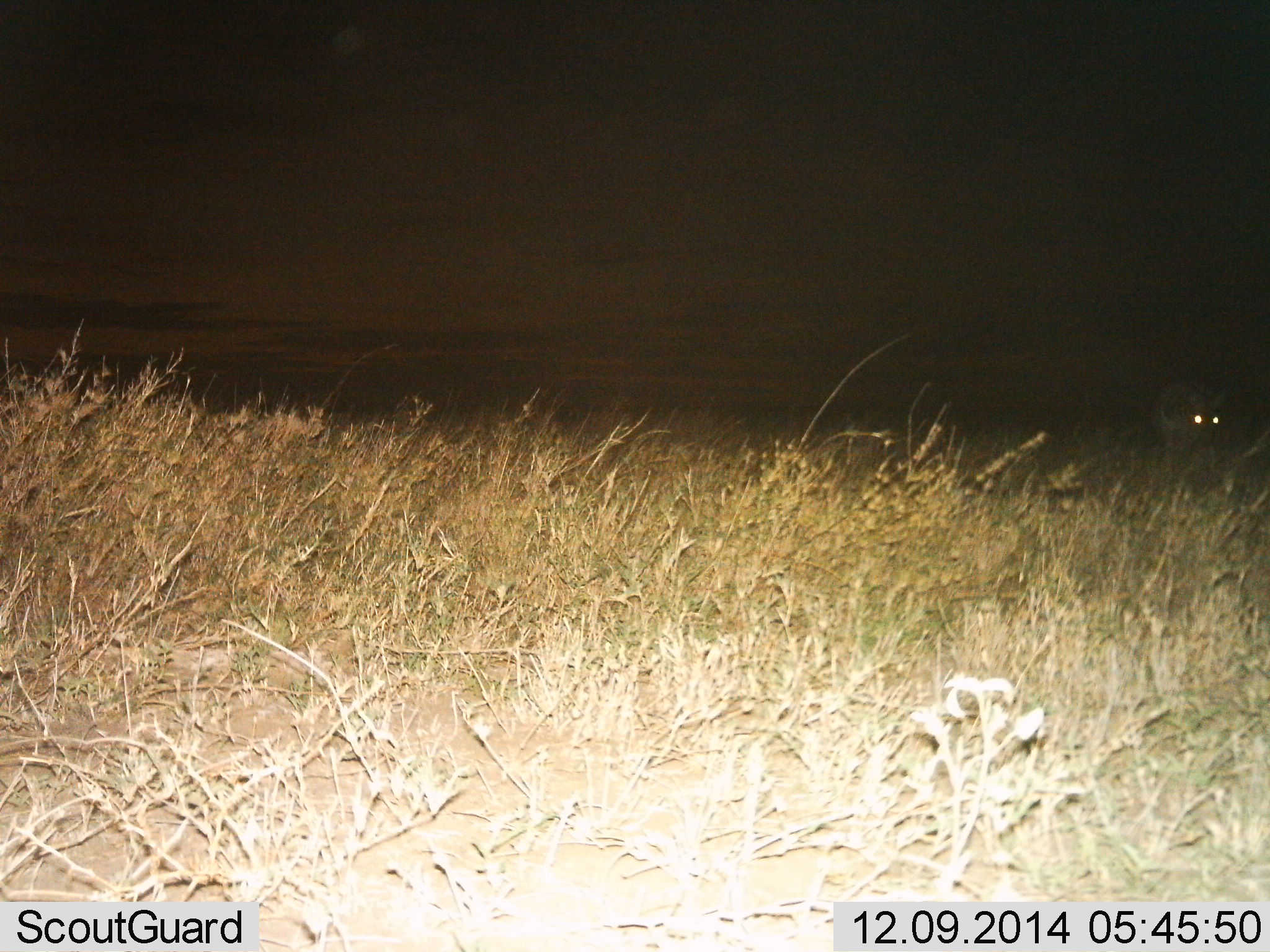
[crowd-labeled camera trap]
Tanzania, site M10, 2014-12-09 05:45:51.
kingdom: Animalia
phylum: Chordata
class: Mammalia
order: Perissodactyla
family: Equidae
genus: Equus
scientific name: Equus quagga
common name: plains zebra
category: zebra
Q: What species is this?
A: Zebra (plains zebra) (Equus quagga).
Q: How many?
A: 1.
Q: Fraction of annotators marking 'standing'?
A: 80%.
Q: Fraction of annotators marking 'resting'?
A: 0%.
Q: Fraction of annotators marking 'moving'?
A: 0%.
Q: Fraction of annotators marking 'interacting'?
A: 0%.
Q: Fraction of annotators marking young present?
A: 0%.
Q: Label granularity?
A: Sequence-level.